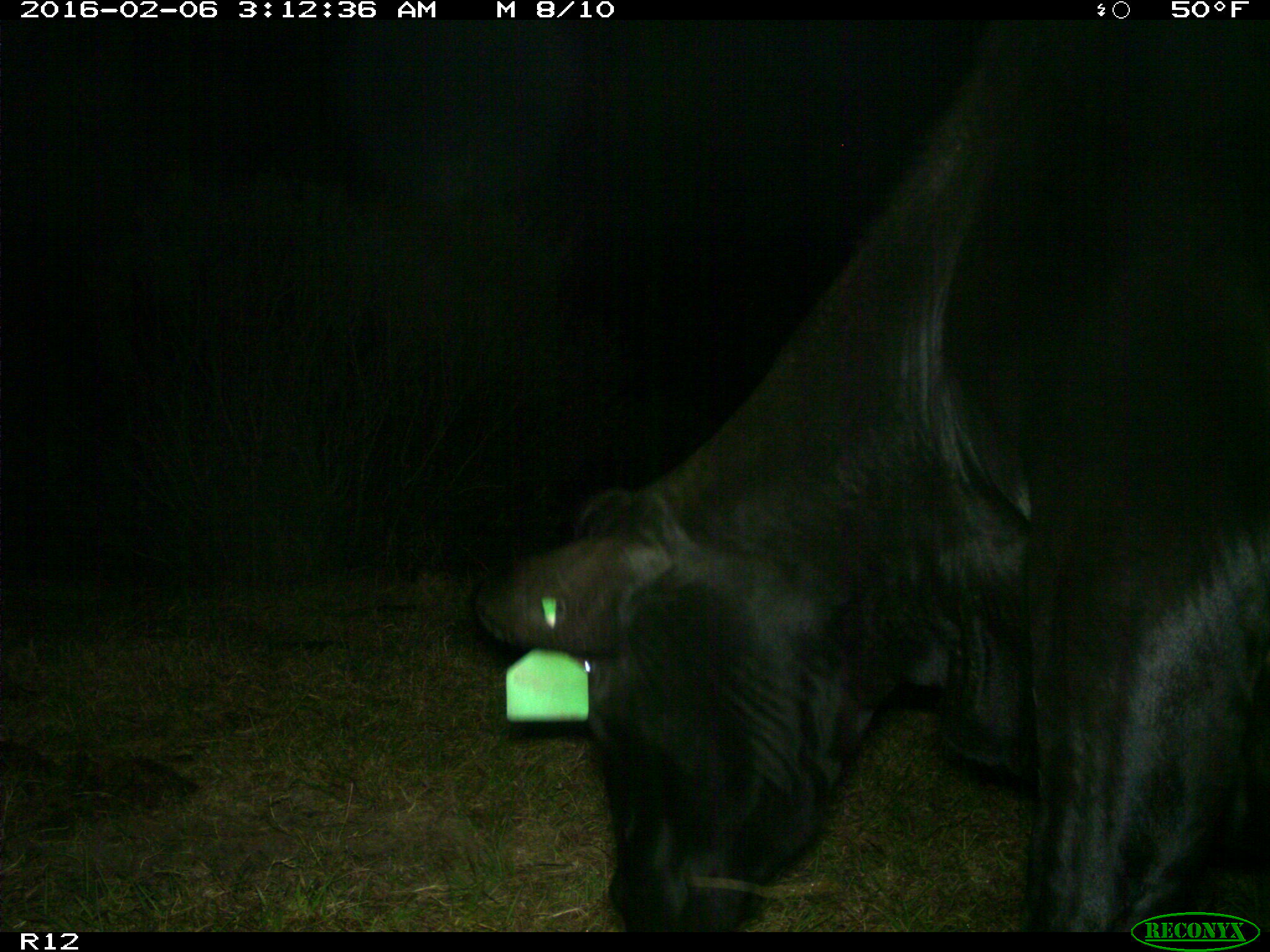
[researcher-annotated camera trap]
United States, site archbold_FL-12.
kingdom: Animalia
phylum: Chordata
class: Mammalia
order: Artiodactyla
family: Bovidae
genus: Bos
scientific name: Bos taurus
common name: domestic cow